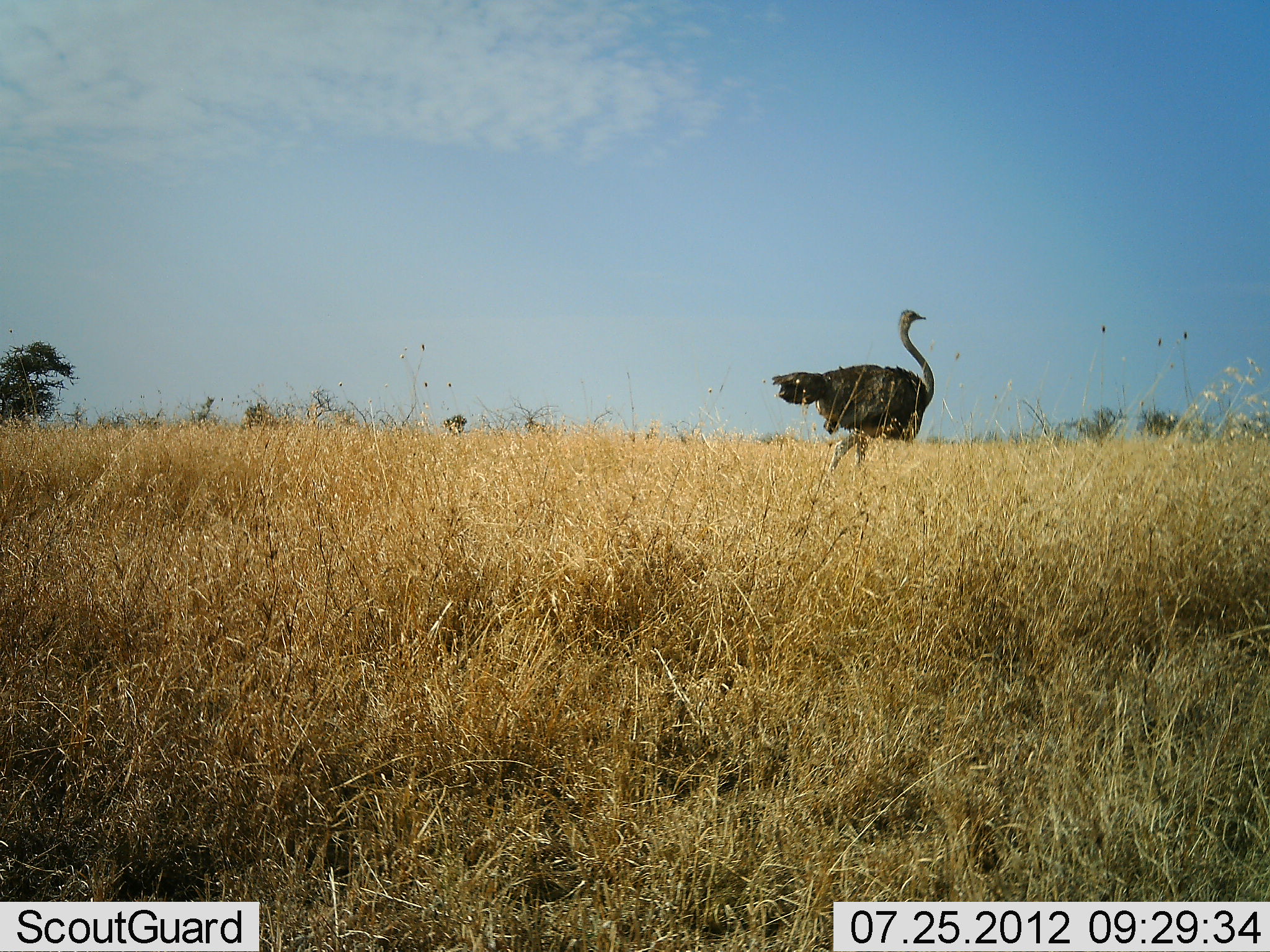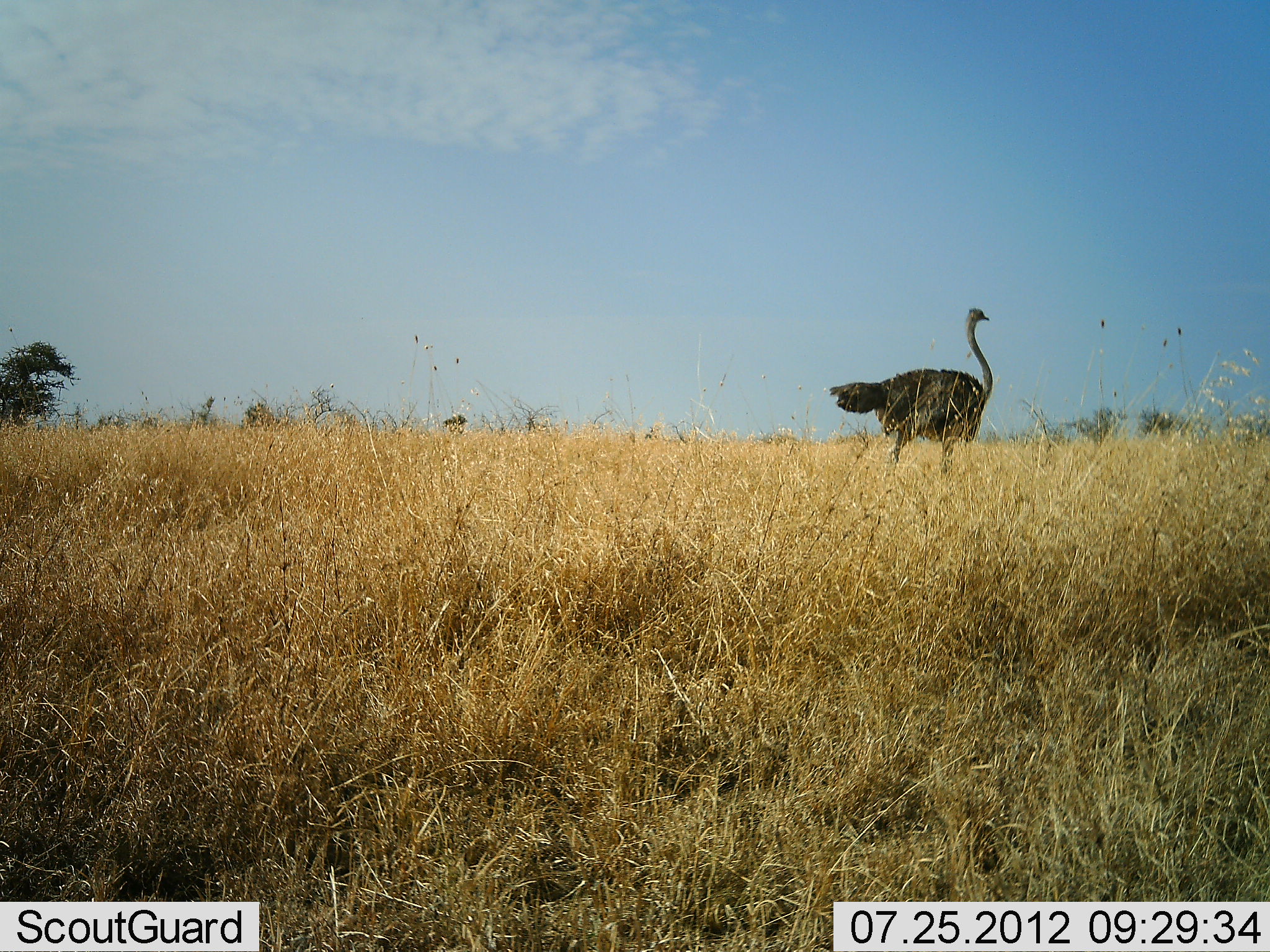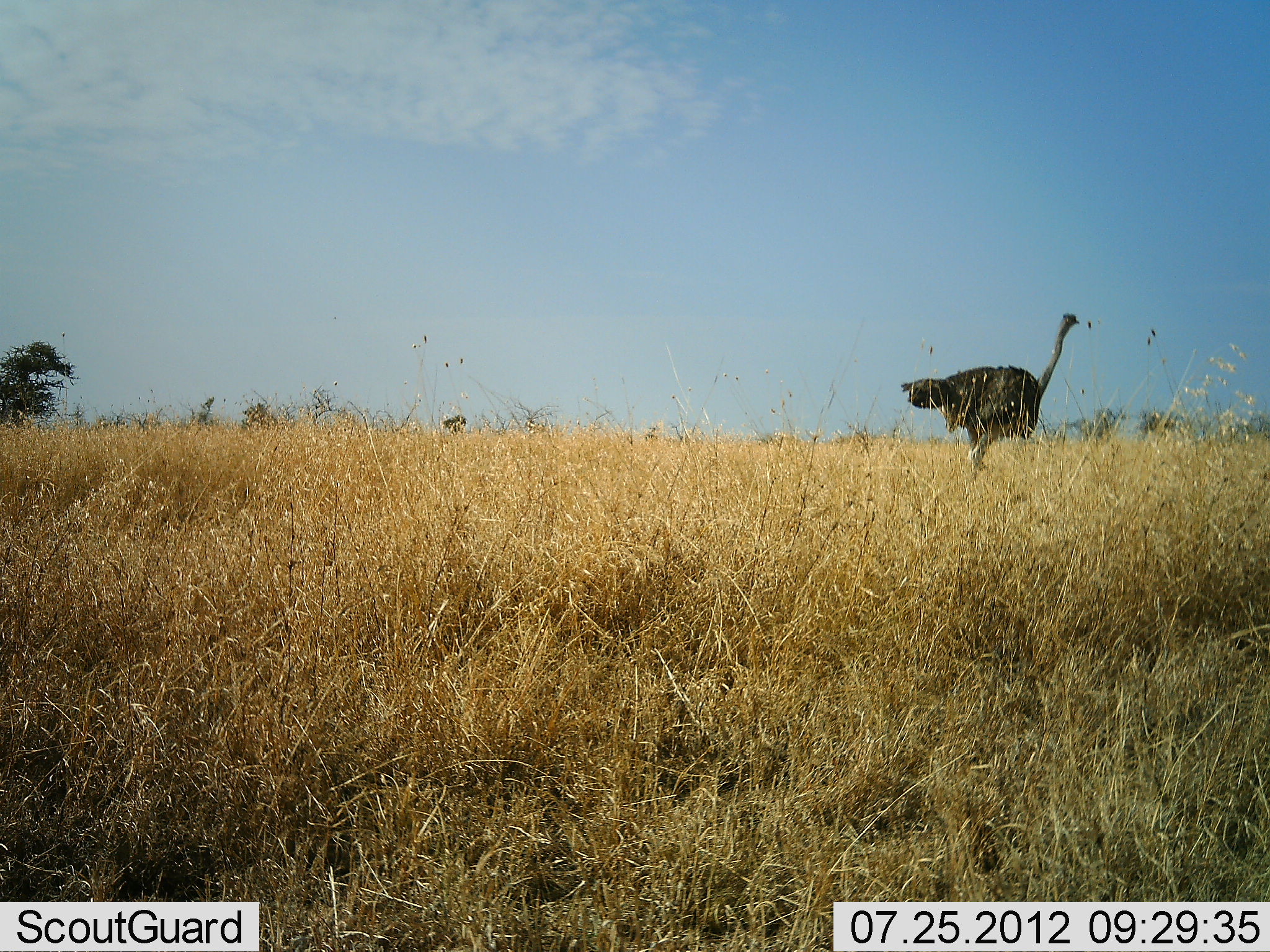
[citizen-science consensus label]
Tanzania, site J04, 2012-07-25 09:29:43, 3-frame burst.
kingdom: Animalia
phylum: Chordata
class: Aves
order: Struthioniformes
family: Struthionidae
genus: Struthio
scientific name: Struthio camelus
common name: ostrich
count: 1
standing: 0%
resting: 0%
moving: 100%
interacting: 0%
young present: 0%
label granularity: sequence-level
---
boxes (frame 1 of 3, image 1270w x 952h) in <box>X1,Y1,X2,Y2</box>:
animal: <box>769,309,936,479</box>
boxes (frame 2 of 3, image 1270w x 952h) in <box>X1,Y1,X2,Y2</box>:
animal: <box>828,307,995,472</box>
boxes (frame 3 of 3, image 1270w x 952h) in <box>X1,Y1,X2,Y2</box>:
animal: <box>899,311,1082,470</box>